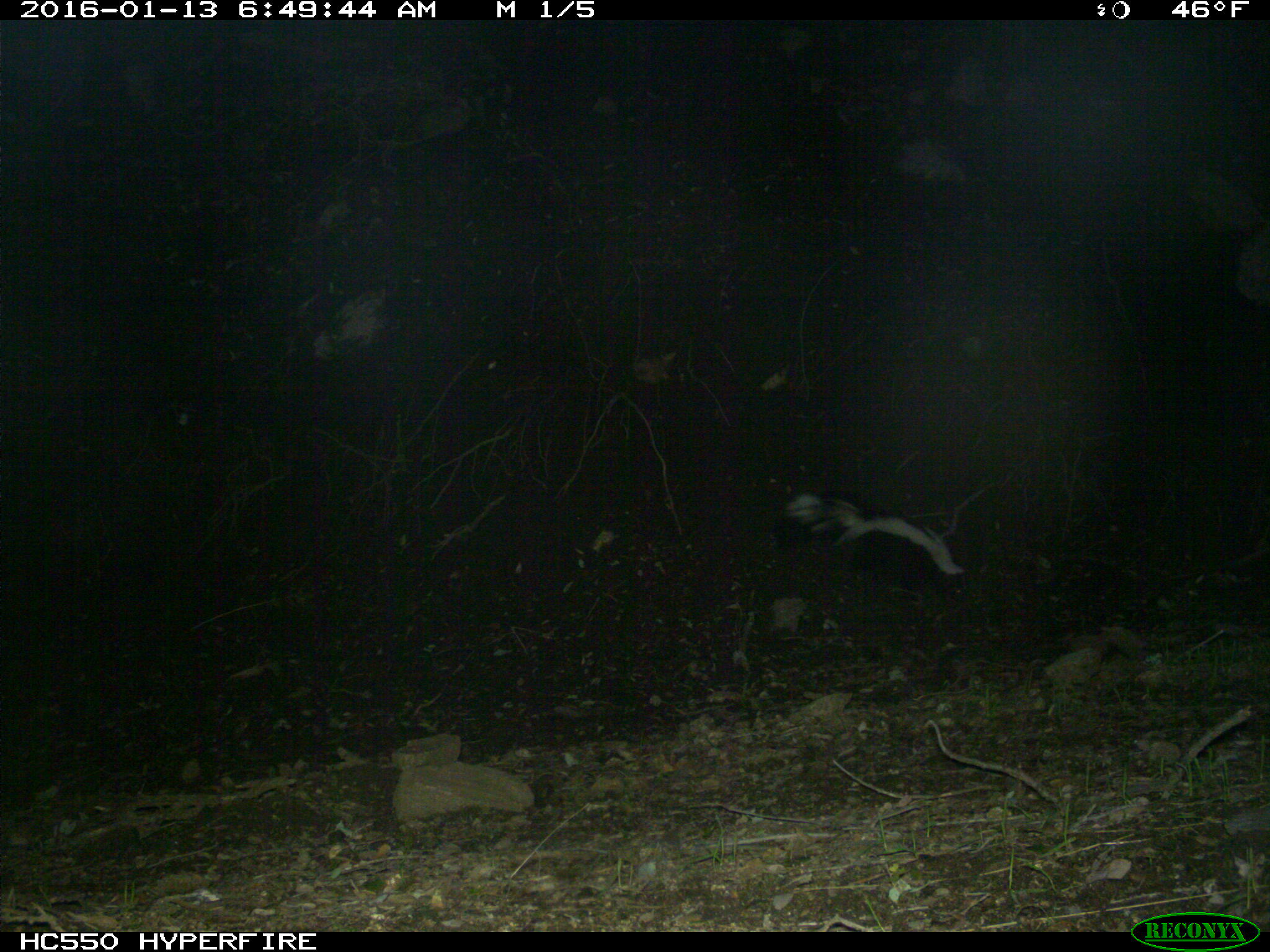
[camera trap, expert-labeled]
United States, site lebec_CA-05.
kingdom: Animalia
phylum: Chordata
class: Mammalia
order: Carnivora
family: Mephitidae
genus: Mephitis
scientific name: Mephitis mephitis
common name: striped skunk